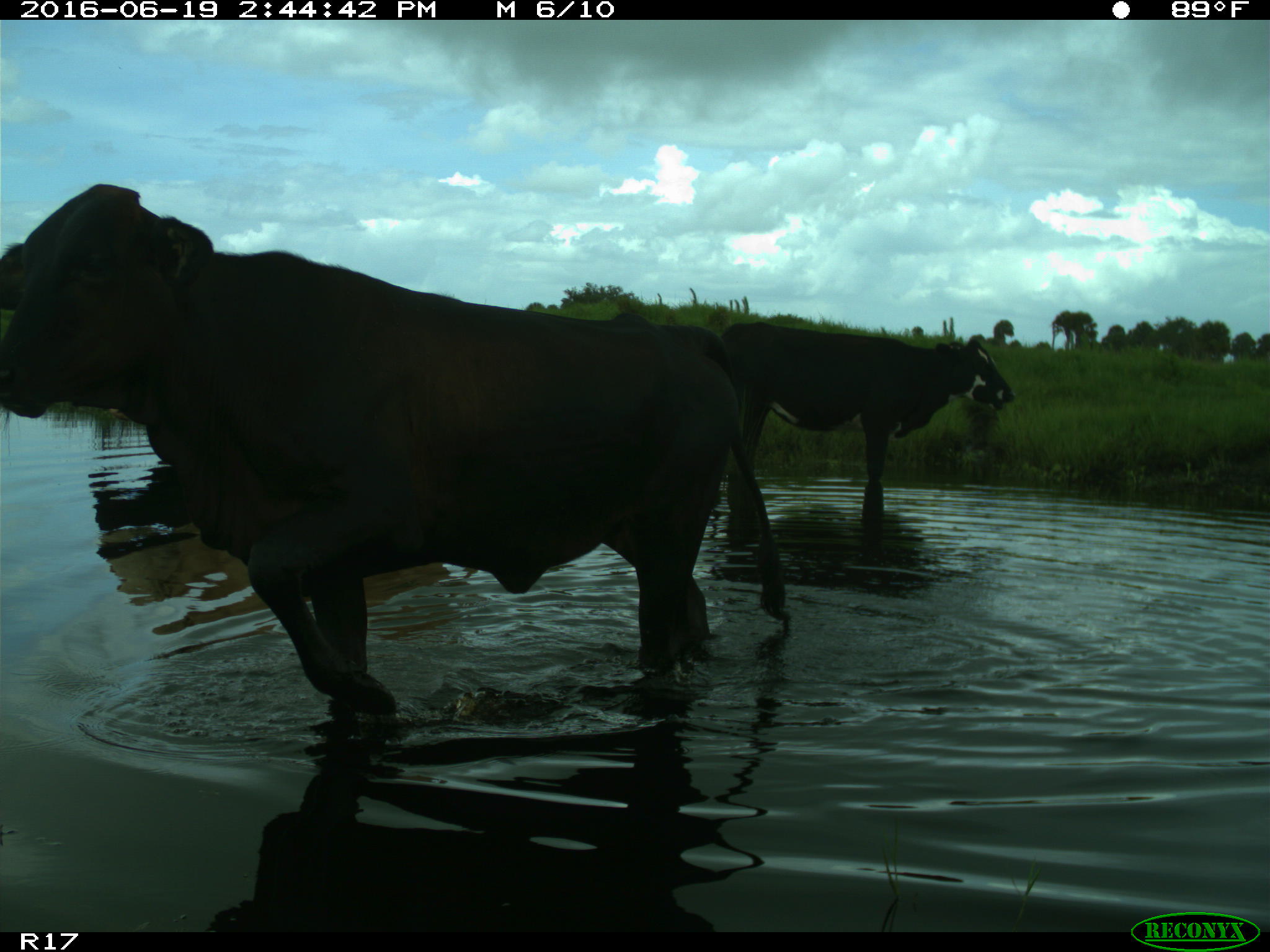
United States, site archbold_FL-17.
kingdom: Animalia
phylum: Chordata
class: Mammalia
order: Artiodactyla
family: Bovidae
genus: Bos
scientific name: Bos taurus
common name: domestic cow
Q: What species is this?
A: Bos taurus (domestic cow).